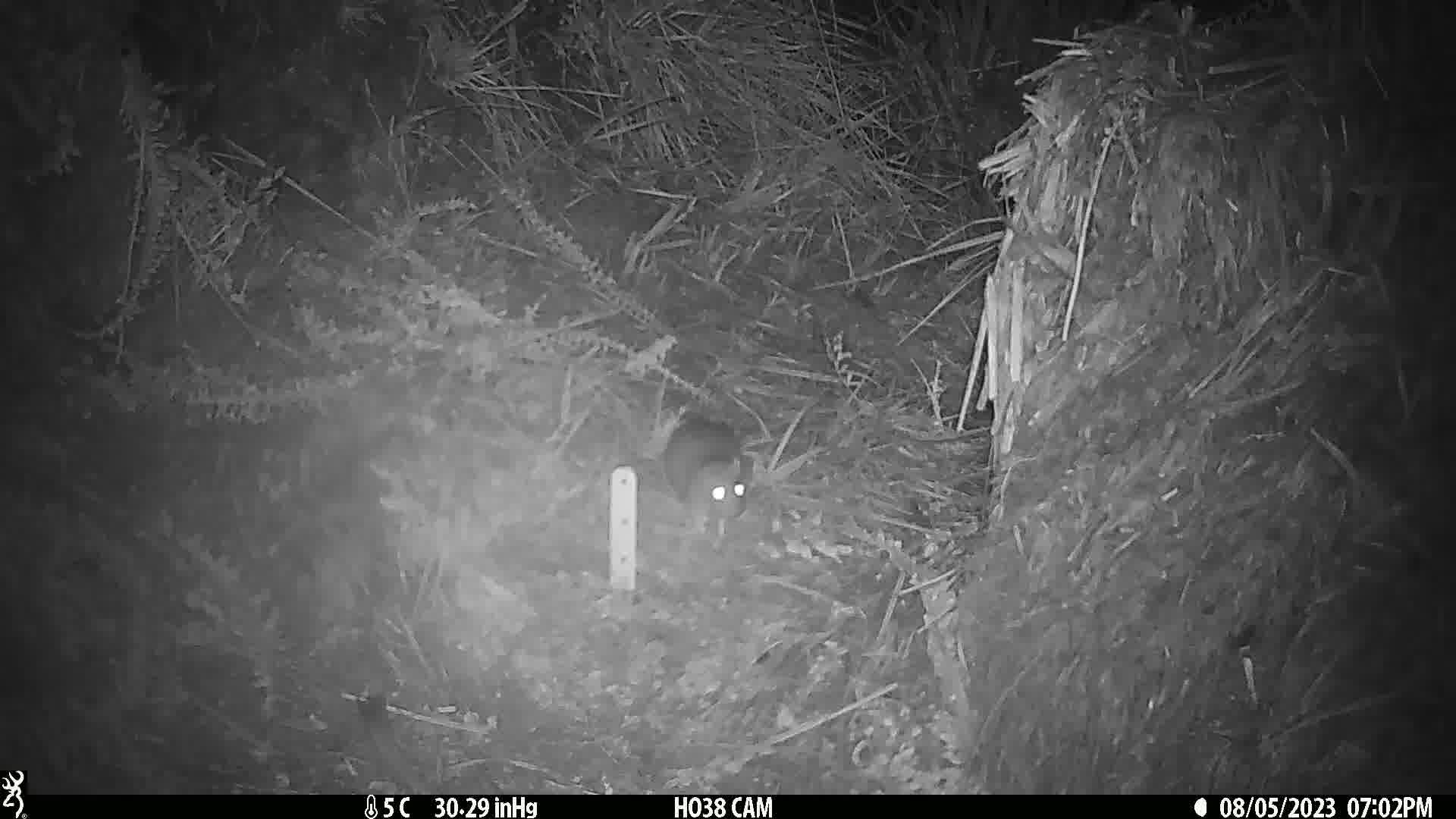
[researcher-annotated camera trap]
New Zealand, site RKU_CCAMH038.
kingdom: Animalia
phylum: Chordata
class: Mammalia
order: Rodentia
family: Muridae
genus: Rattus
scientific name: Rattus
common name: rat